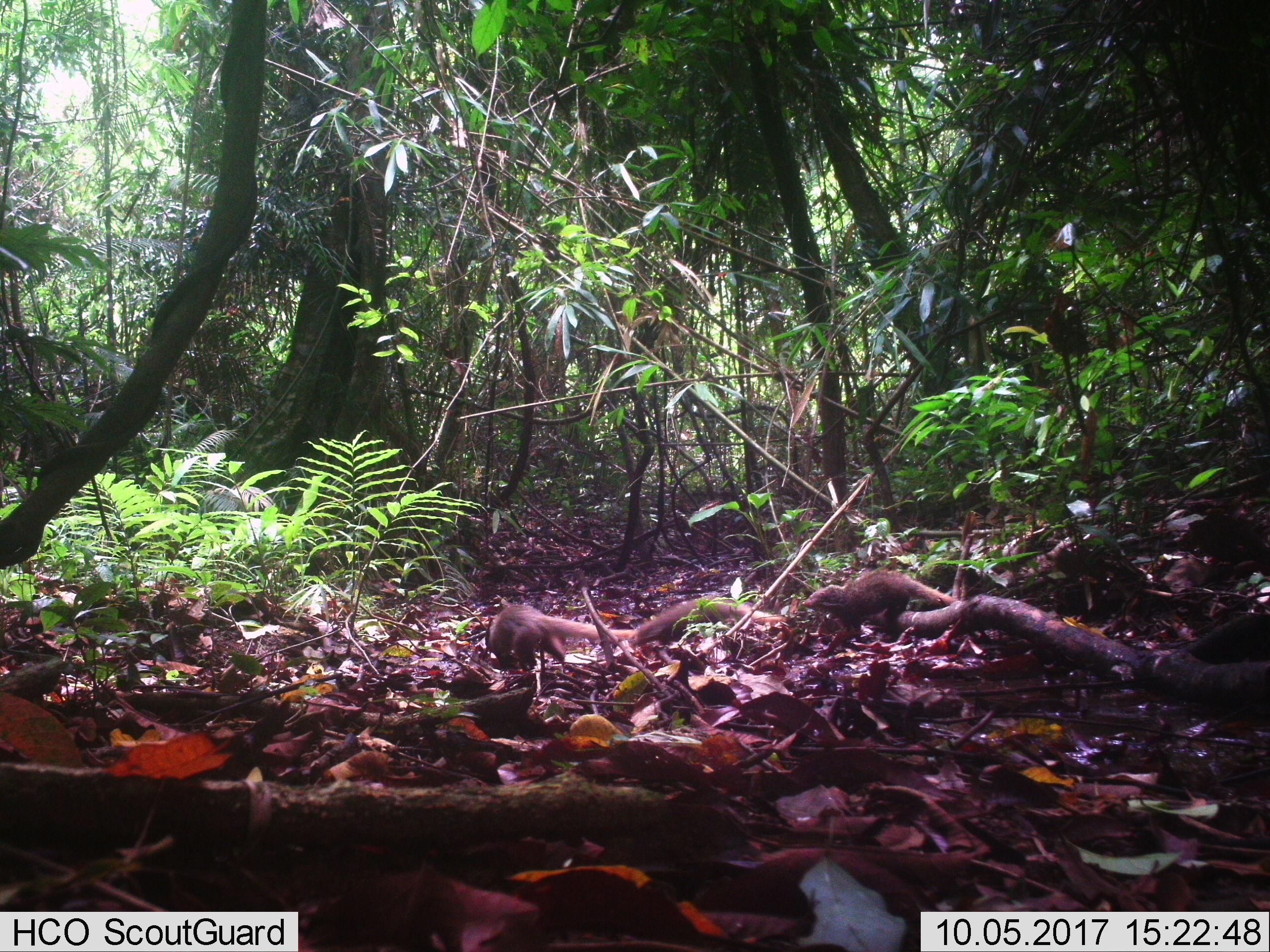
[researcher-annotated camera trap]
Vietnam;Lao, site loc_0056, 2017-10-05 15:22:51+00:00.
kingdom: Animalia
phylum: Chordata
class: Mammalia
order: Carnivora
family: Herpestidae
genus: Urva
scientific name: Urva urva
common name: crab-eating mongoose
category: crab eating mongoose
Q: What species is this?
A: Crab eating mongoose (crab-eating mongoose) (Urva urva).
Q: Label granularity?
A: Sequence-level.